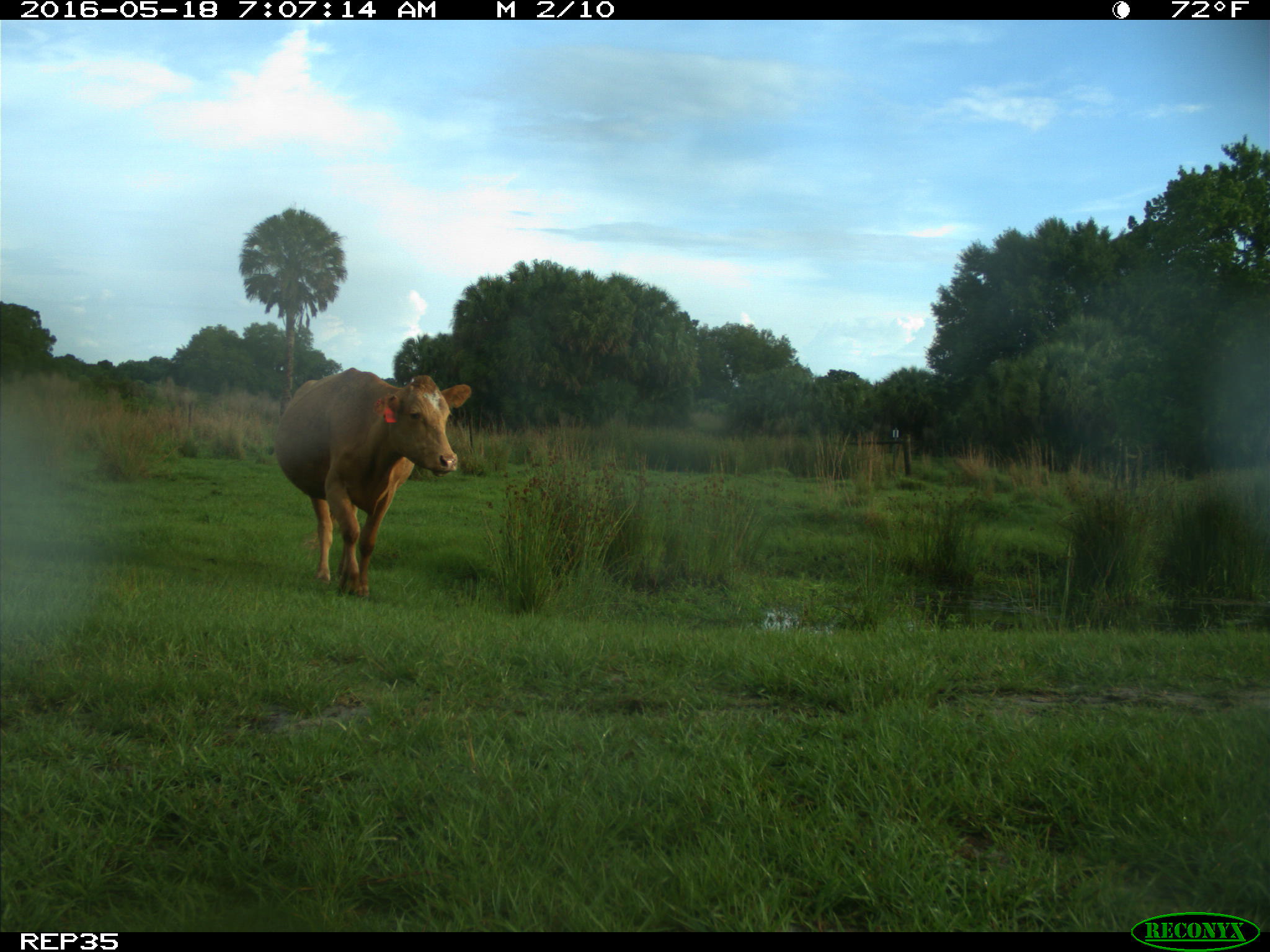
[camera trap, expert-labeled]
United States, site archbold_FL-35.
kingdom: Animalia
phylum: Chordata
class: Mammalia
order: Artiodactyla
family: Bovidae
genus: Bos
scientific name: Bos taurus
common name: domestic cow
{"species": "Bos taurus (domestic cow)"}